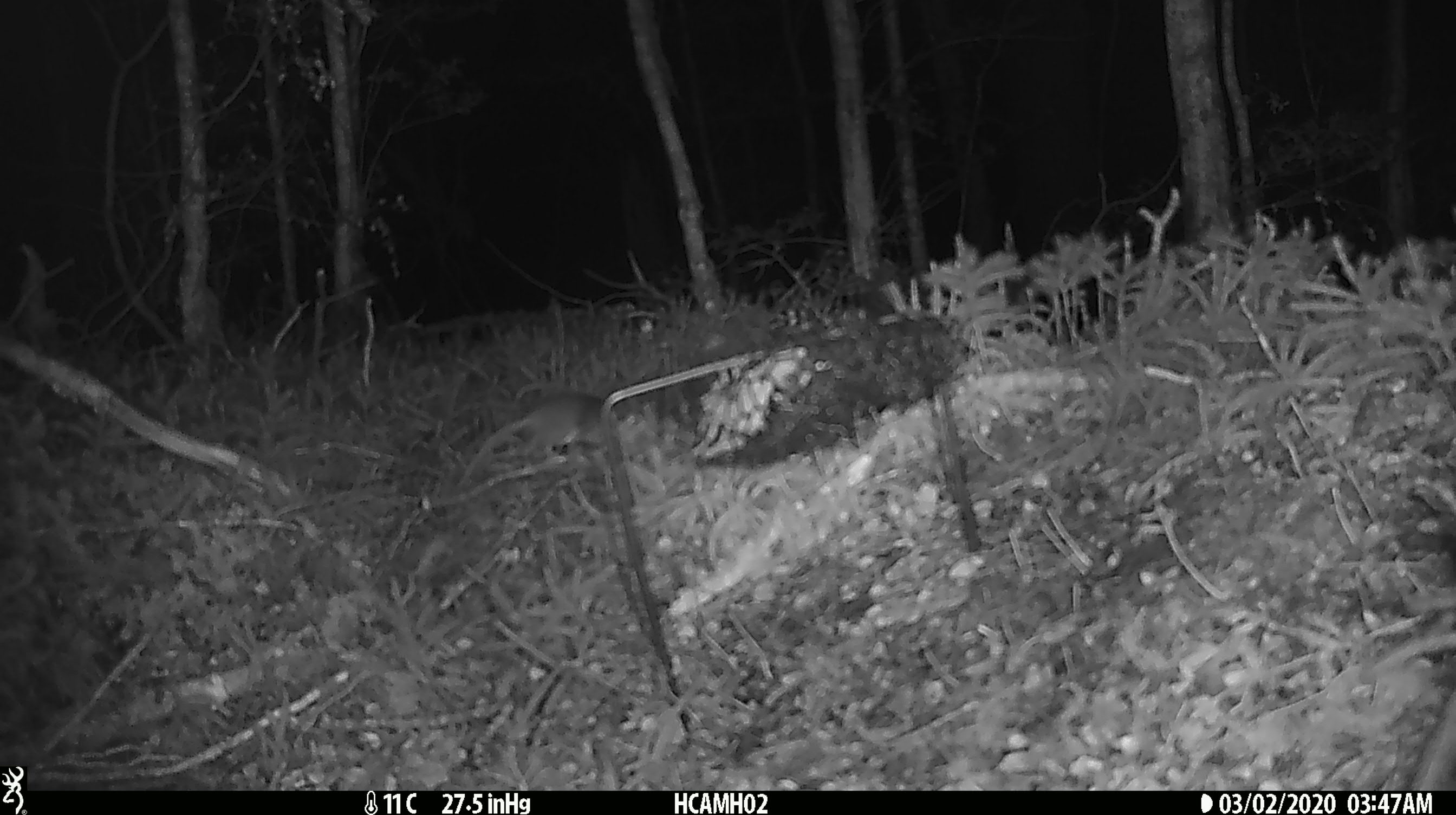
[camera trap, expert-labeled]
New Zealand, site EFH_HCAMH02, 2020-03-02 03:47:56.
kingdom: Animalia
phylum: Chordata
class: Mammalia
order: Rodentia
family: Muridae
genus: Mus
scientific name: Mus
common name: mouse